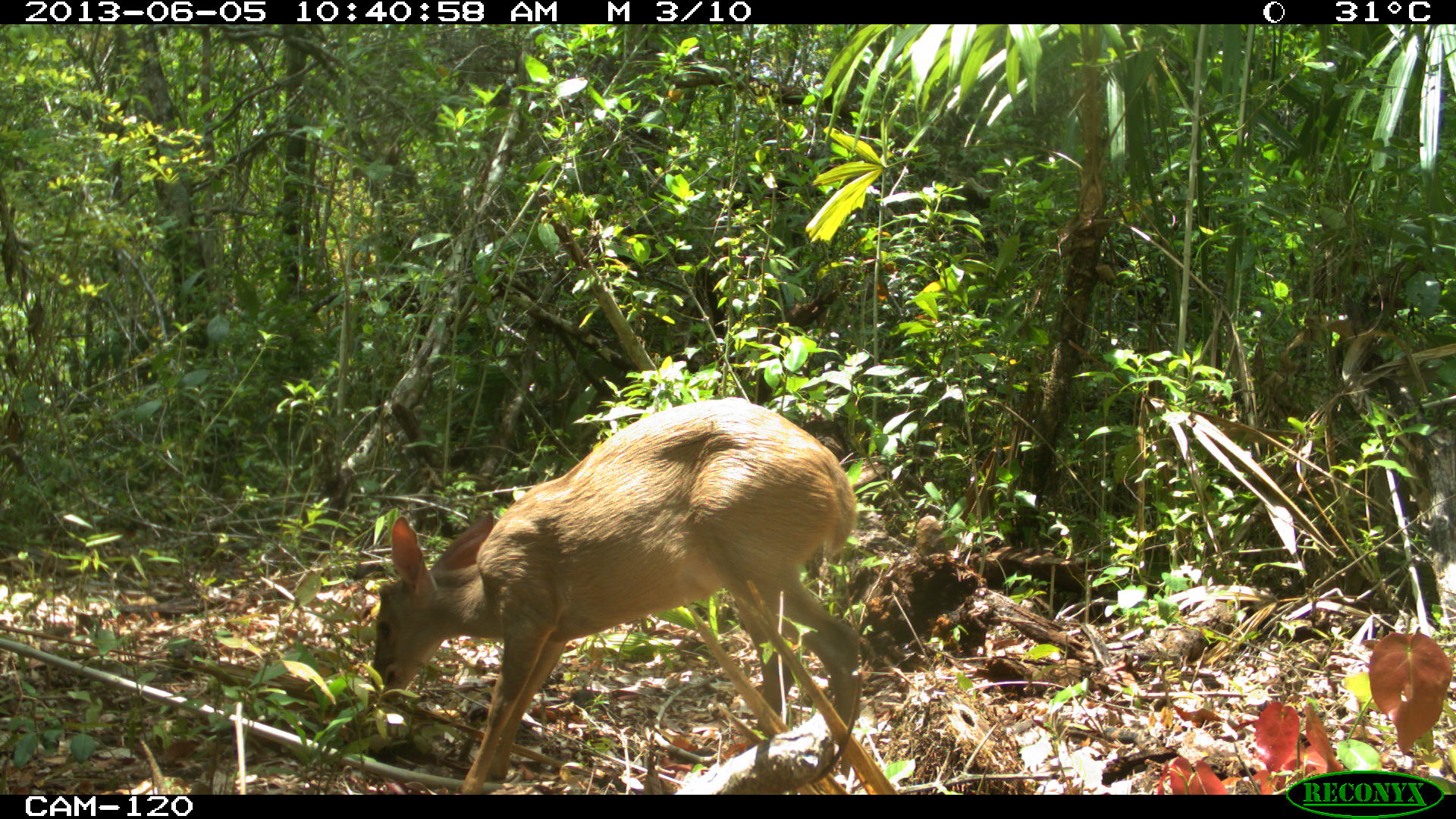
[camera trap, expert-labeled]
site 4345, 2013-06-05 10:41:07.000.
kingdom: Animalia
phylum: Chordata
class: Mammalia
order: Artiodactyla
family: Cervidae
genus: Odocoileus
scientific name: Odocoileus pandora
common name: yucatán brown brocket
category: mazama pandora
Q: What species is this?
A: Mazama pandora (yucatán brown brocket) (Odocoileus pandora).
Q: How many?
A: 1.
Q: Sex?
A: Female.